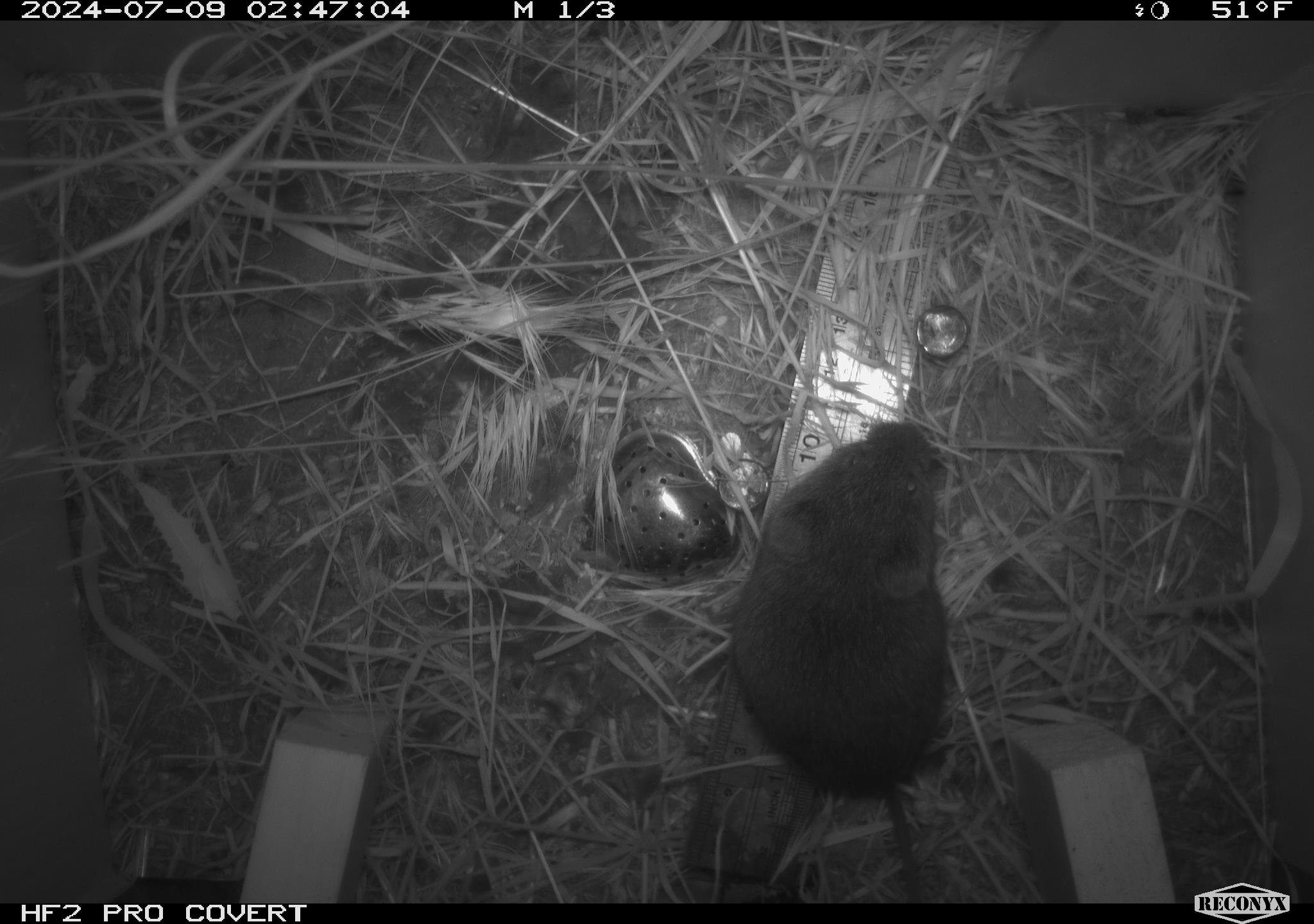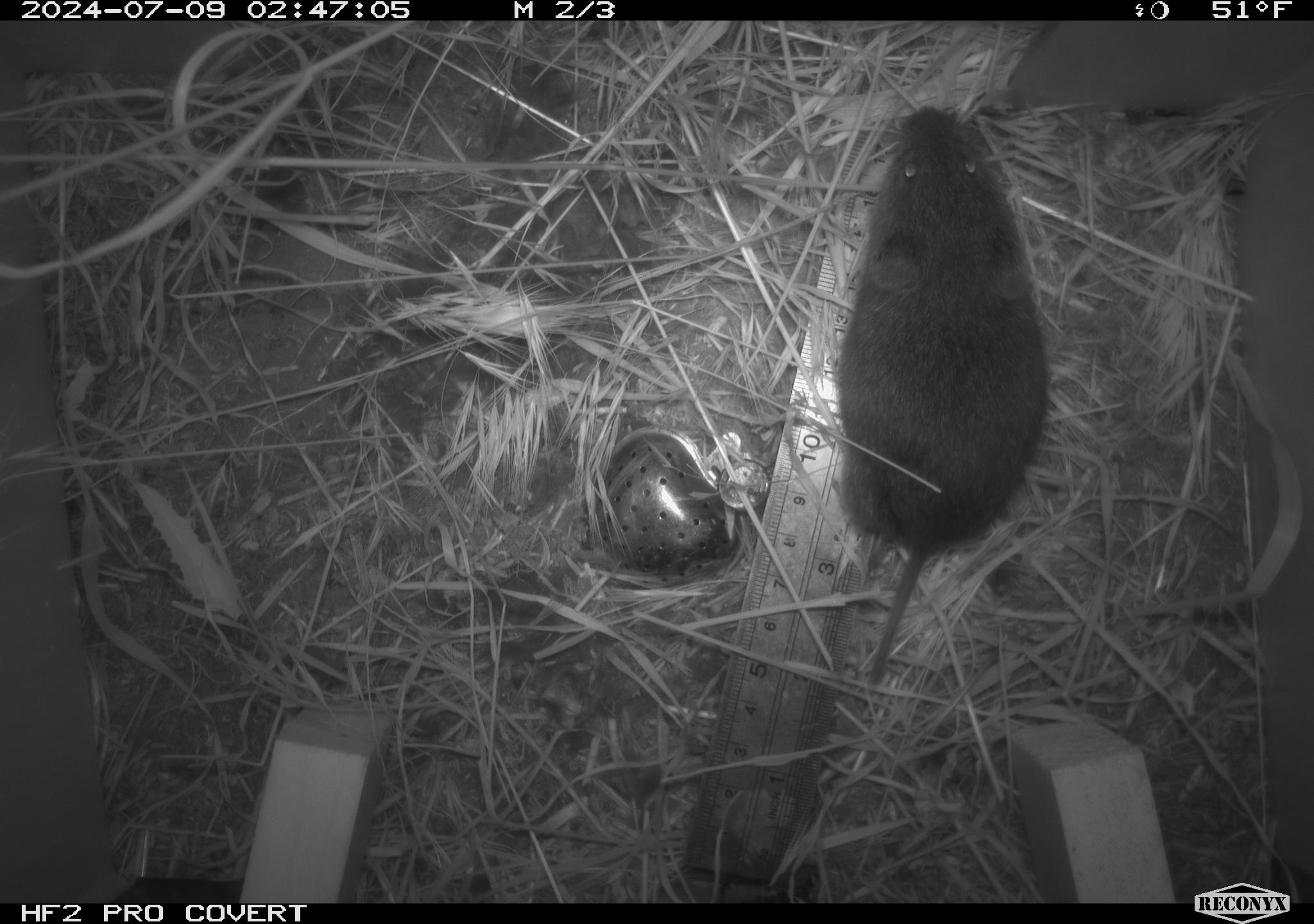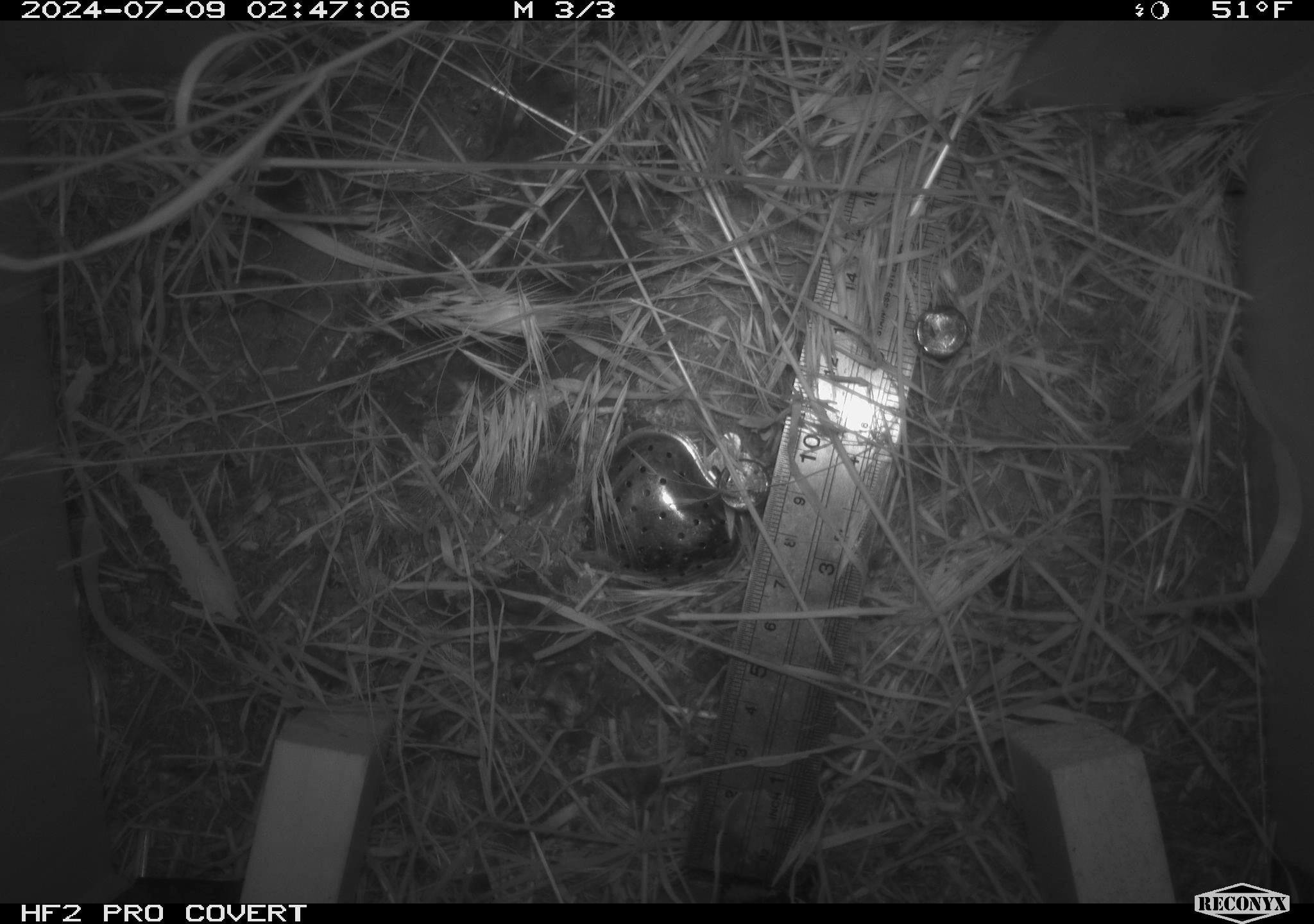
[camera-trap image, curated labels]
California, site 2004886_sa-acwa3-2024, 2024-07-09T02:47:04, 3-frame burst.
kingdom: Animalia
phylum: Chordata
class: Mammalia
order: Rodentia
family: Cricetidae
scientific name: Arvicolinae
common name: voles, lemmings, and muskrats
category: arvicolinae subfamily